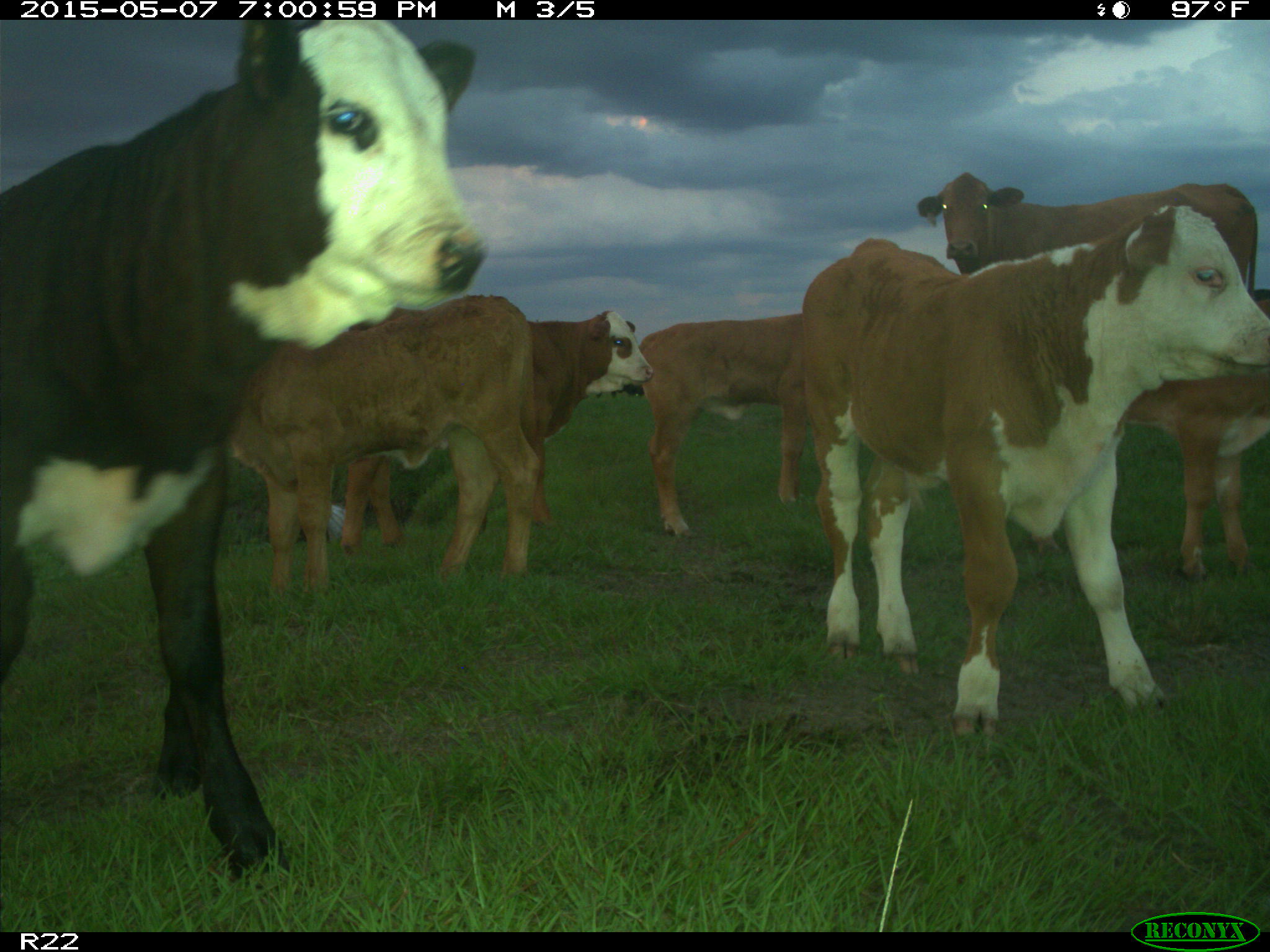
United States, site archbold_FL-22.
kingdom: Animalia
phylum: Chordata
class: Mammalia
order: Artiodactyla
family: Bovidae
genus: Bos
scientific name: Bos taurus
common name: domestic cow